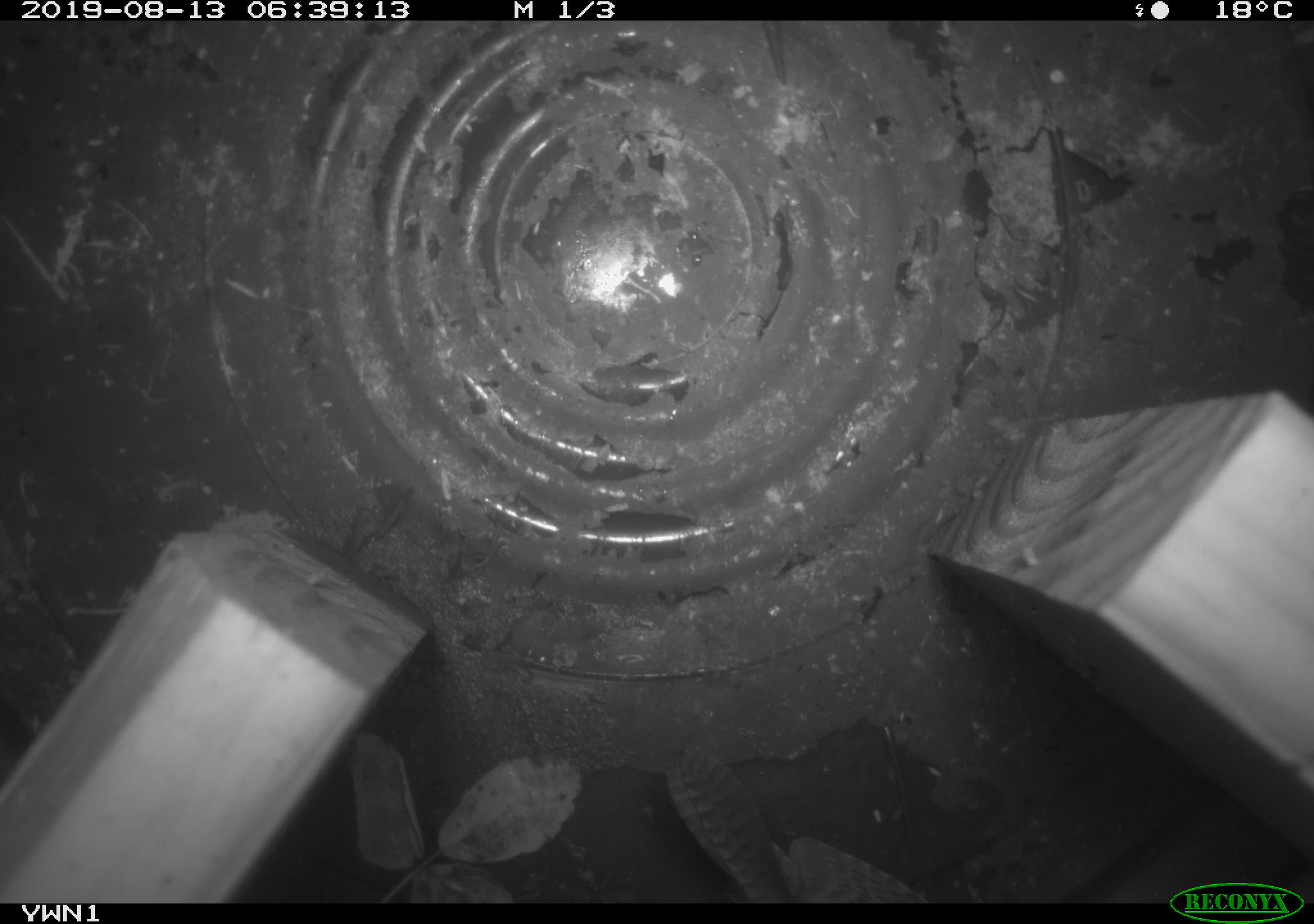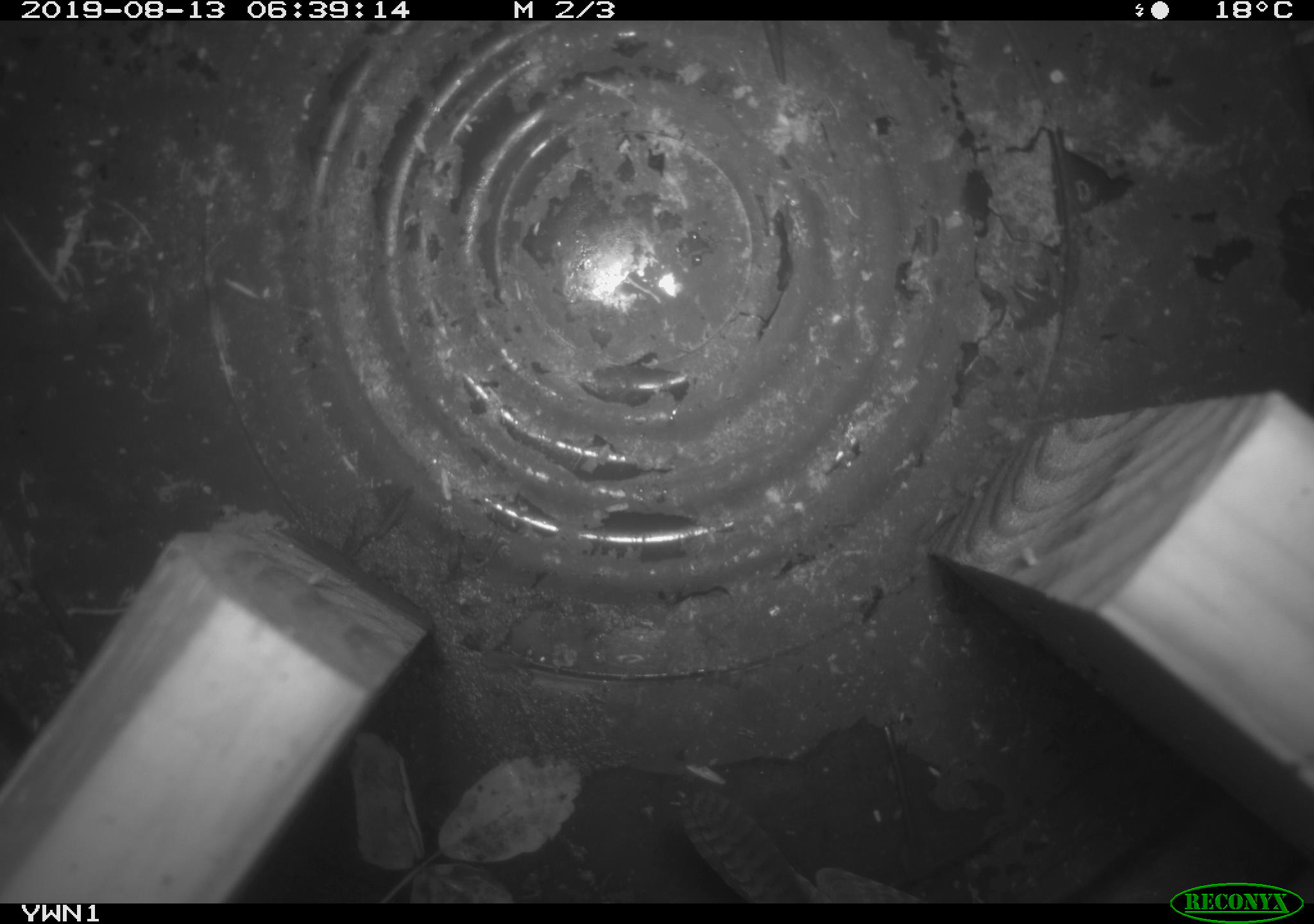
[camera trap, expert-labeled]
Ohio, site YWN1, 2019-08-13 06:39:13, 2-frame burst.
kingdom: Animalia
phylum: Chordata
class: Aves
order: Passeriformes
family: Troglodytidae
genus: Troglodytes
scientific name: Troglodytes aedon aedon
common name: northern house wren